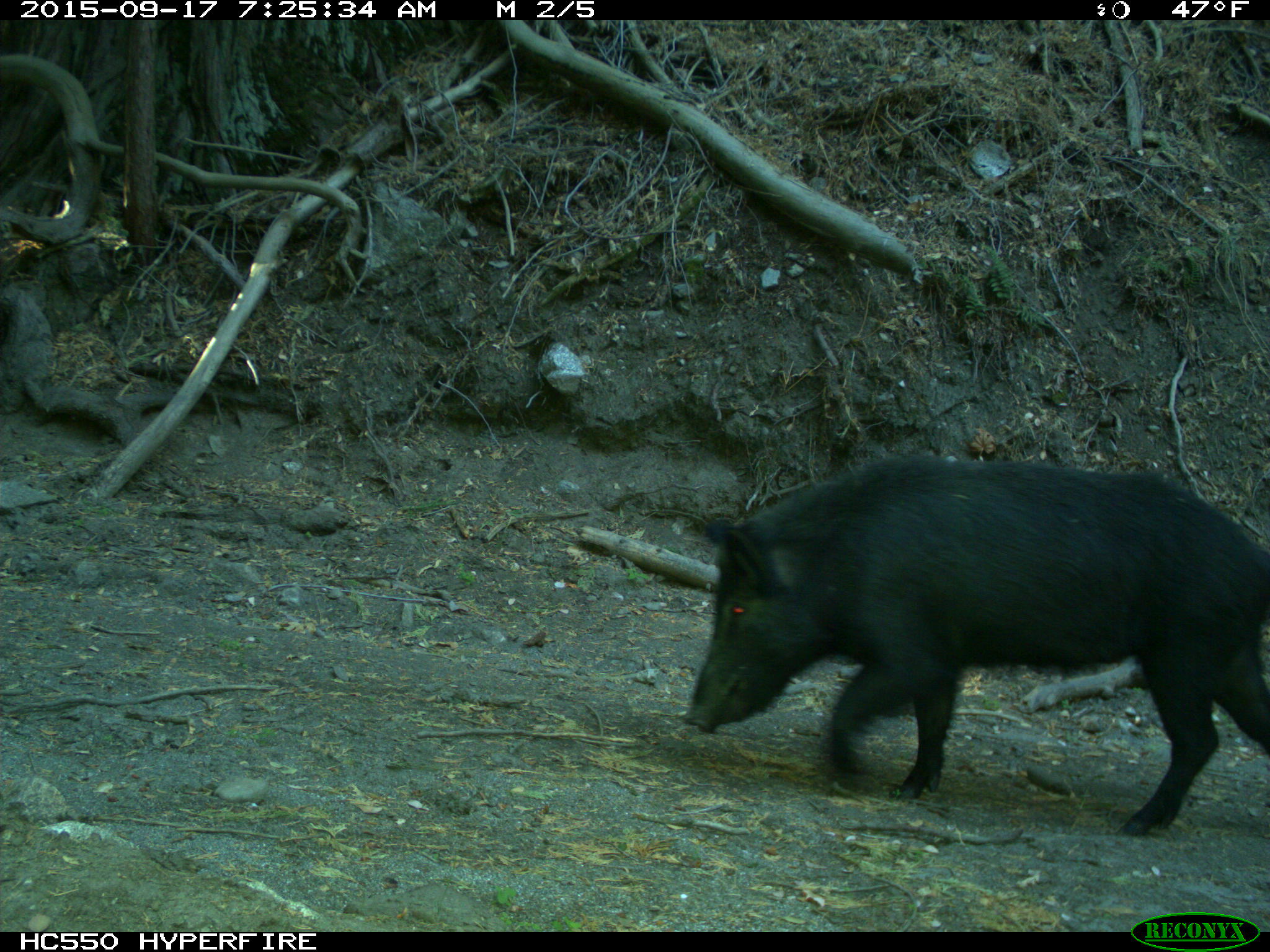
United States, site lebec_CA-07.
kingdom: Animalia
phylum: Chordata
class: Mammalia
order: Artiodactyla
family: Suidae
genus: Sus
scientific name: Sus scrofa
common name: wild boar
Sus scrofa (wild boar).